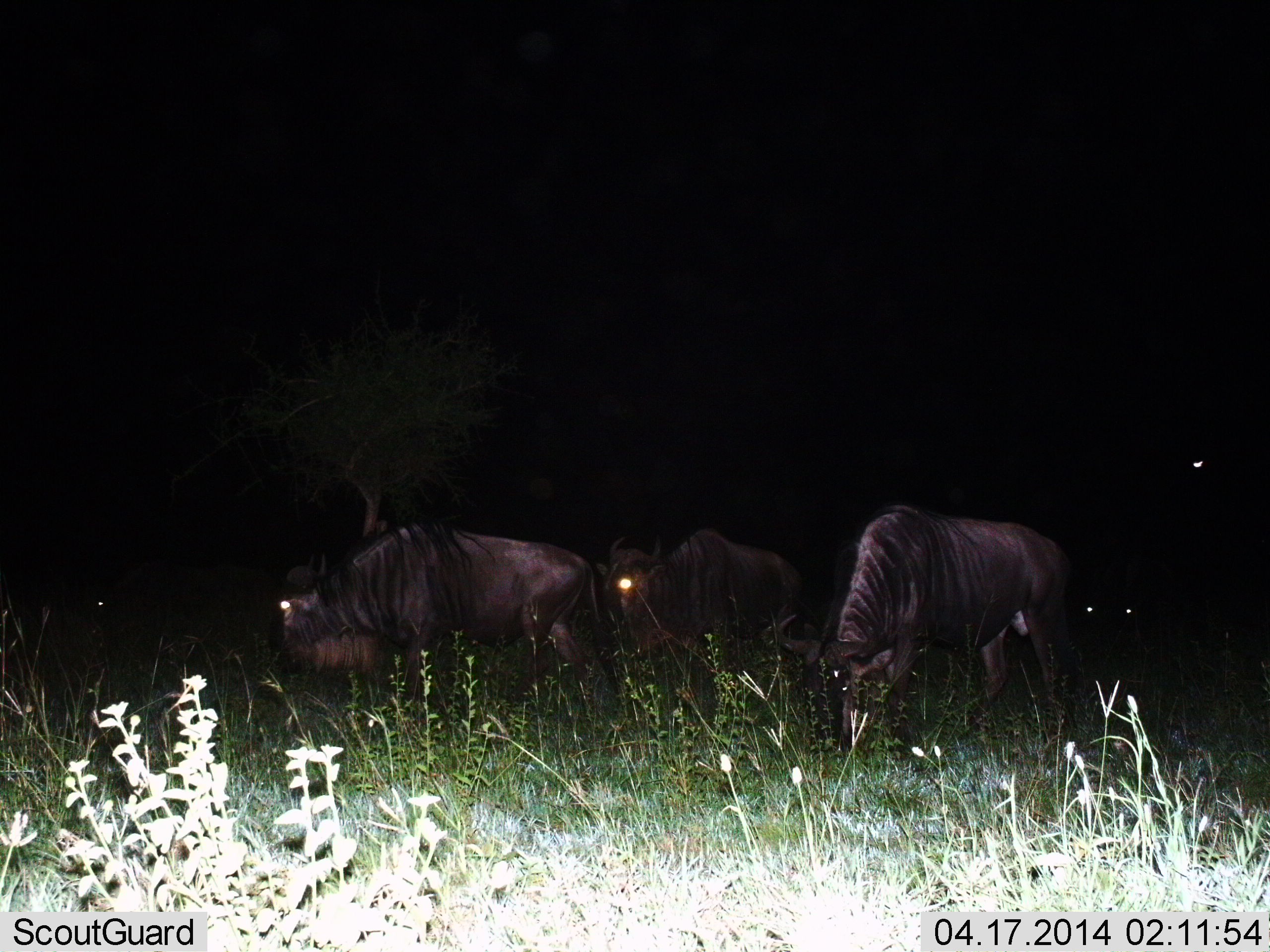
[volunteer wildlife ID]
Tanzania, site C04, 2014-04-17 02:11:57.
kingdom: Animalia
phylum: Chordata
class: Mammalia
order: Artiodactyla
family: Bovidae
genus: Connochaetes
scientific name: Connochaetes taurinus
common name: blue wildebeest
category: wildebeest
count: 4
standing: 30%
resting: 0%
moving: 30%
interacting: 0%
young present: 0%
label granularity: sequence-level